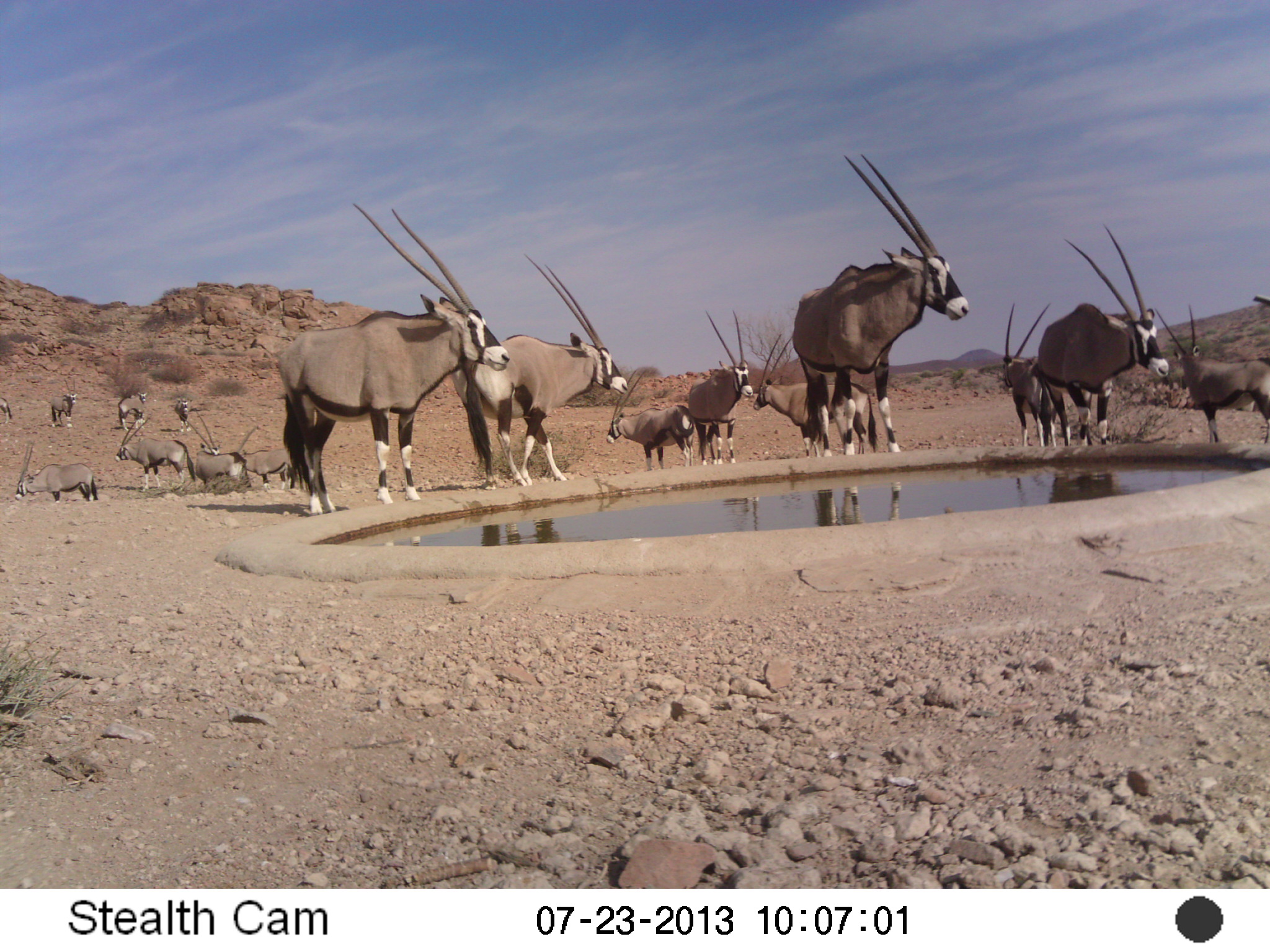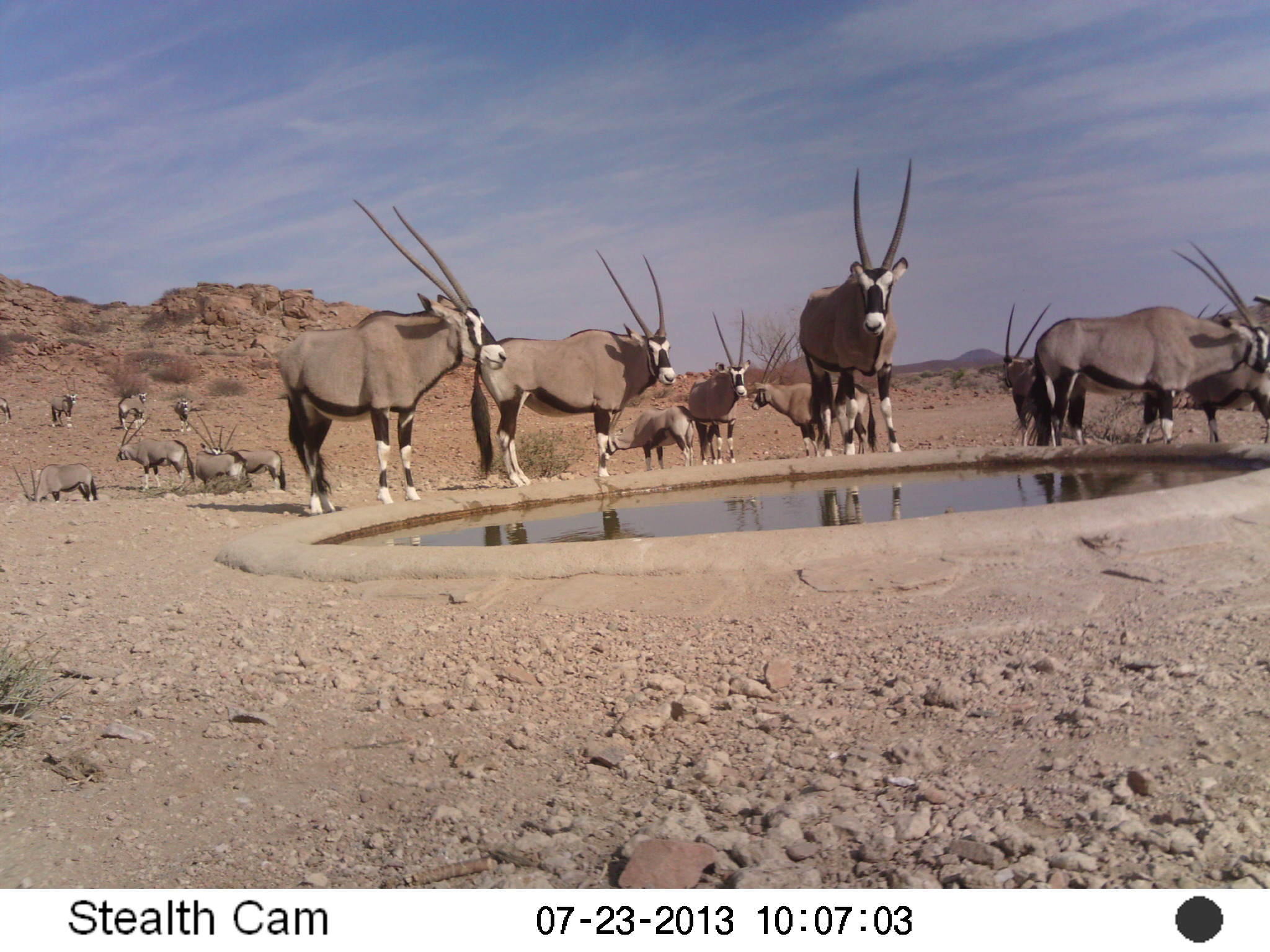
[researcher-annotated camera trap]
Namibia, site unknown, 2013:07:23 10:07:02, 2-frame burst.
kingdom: Animalia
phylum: Chordata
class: Mammalia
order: Artiodactyla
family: Bovidae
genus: Oryx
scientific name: Oryx gazella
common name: gemsbok